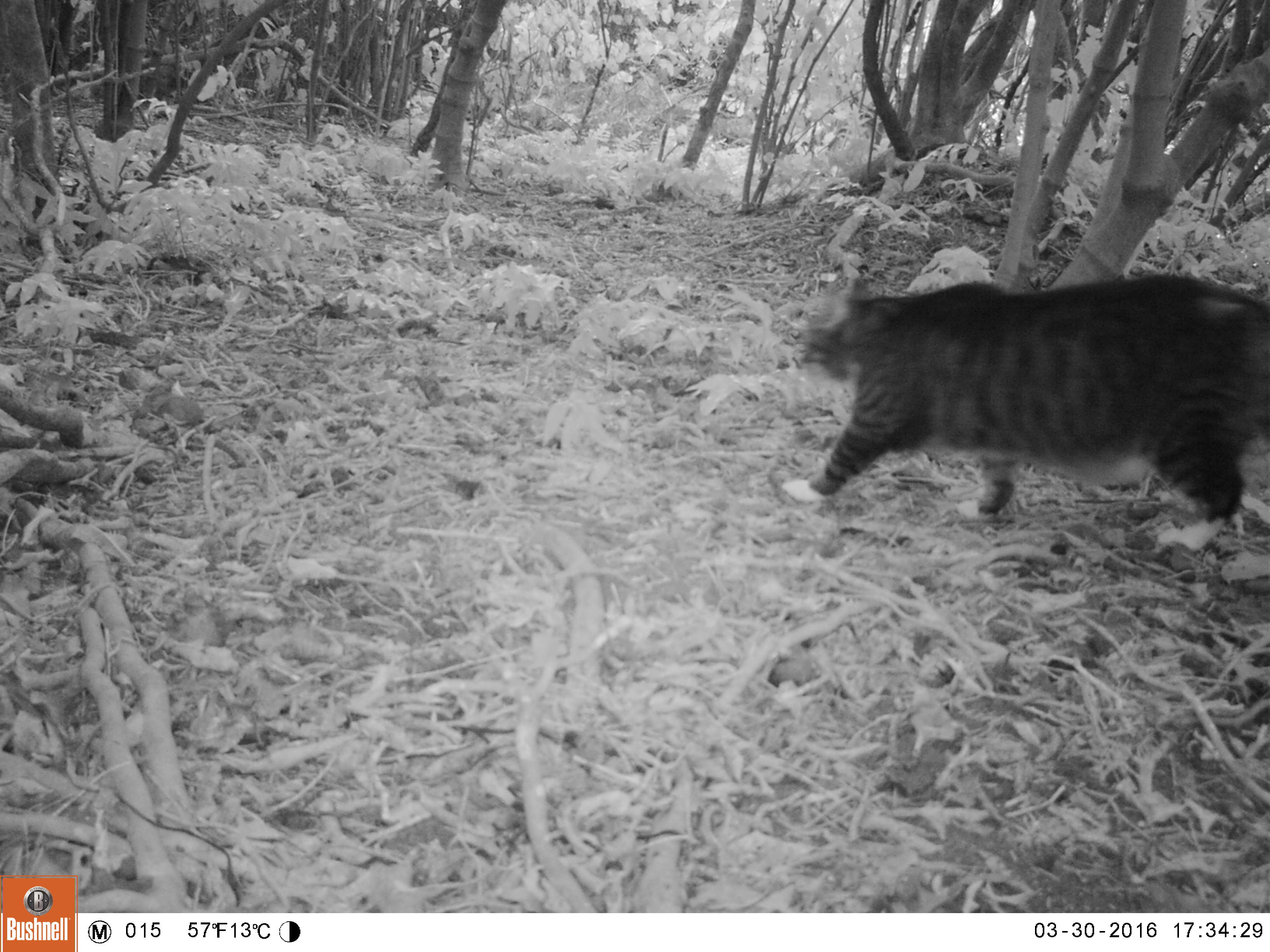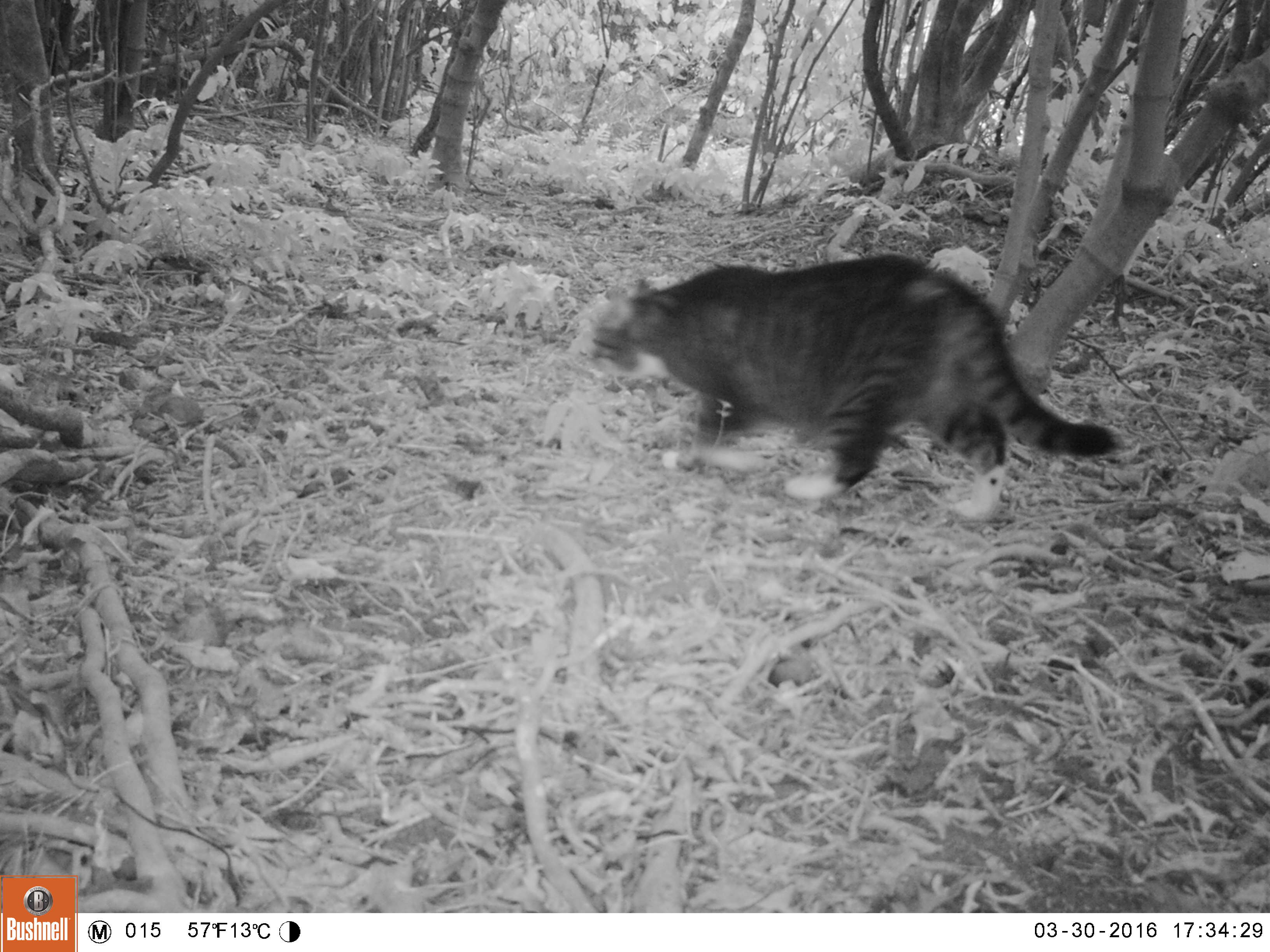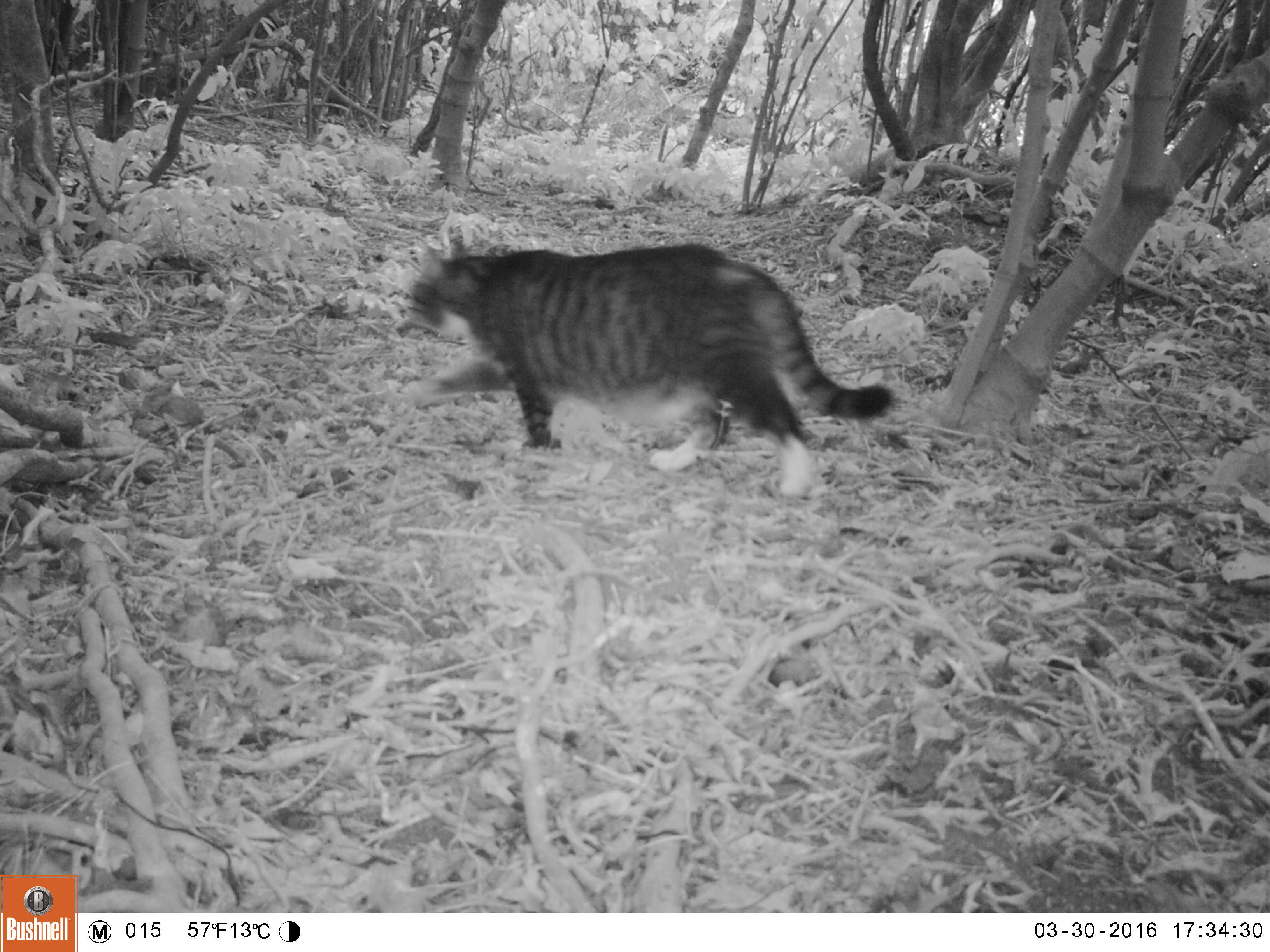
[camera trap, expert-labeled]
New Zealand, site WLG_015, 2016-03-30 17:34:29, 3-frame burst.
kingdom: Animalia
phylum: Chordata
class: Mammalia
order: Carnivora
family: Felidae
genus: Felis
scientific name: Felis catus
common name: domestic cat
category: cat